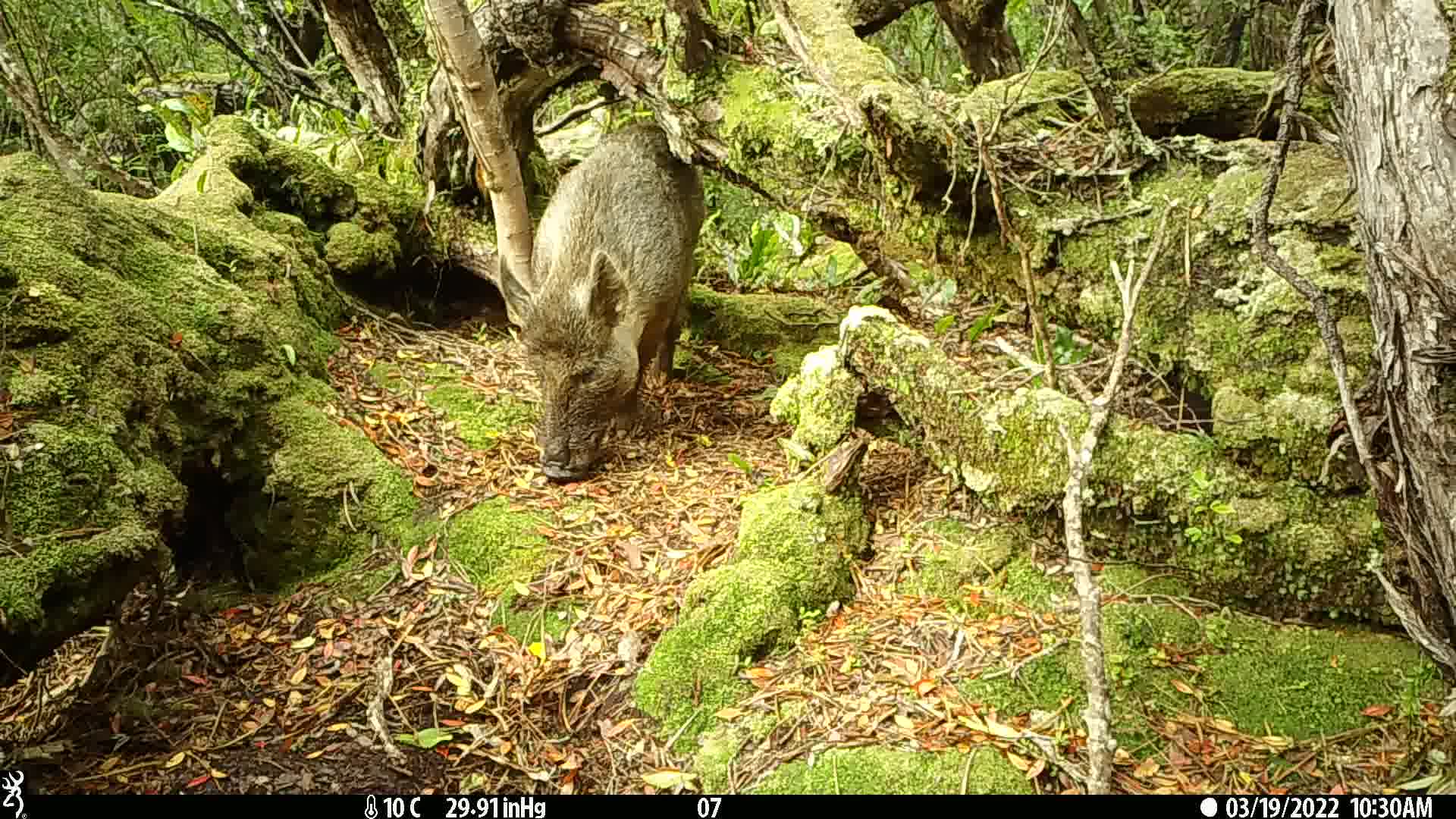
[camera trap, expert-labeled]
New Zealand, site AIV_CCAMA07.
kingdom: Animalia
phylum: Chordata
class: Mammalia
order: Artiodactyla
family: Suidae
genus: Sus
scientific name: Sus scrofa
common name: pig